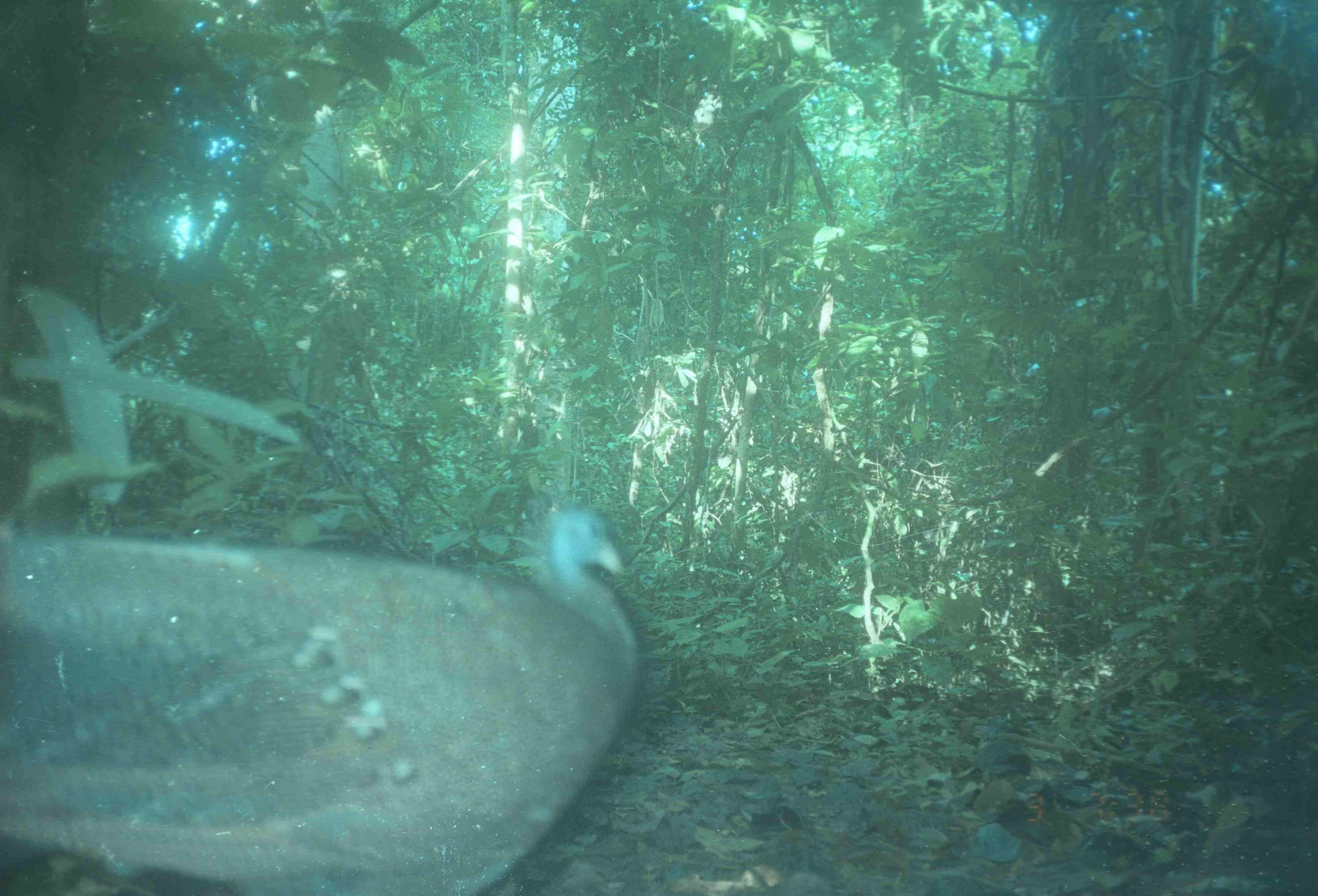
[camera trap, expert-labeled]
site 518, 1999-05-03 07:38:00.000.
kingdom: Animalia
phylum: Chordata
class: Aves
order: Galliformes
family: Phasianidae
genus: Argusianus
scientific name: Argusianus argus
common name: great argus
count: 1